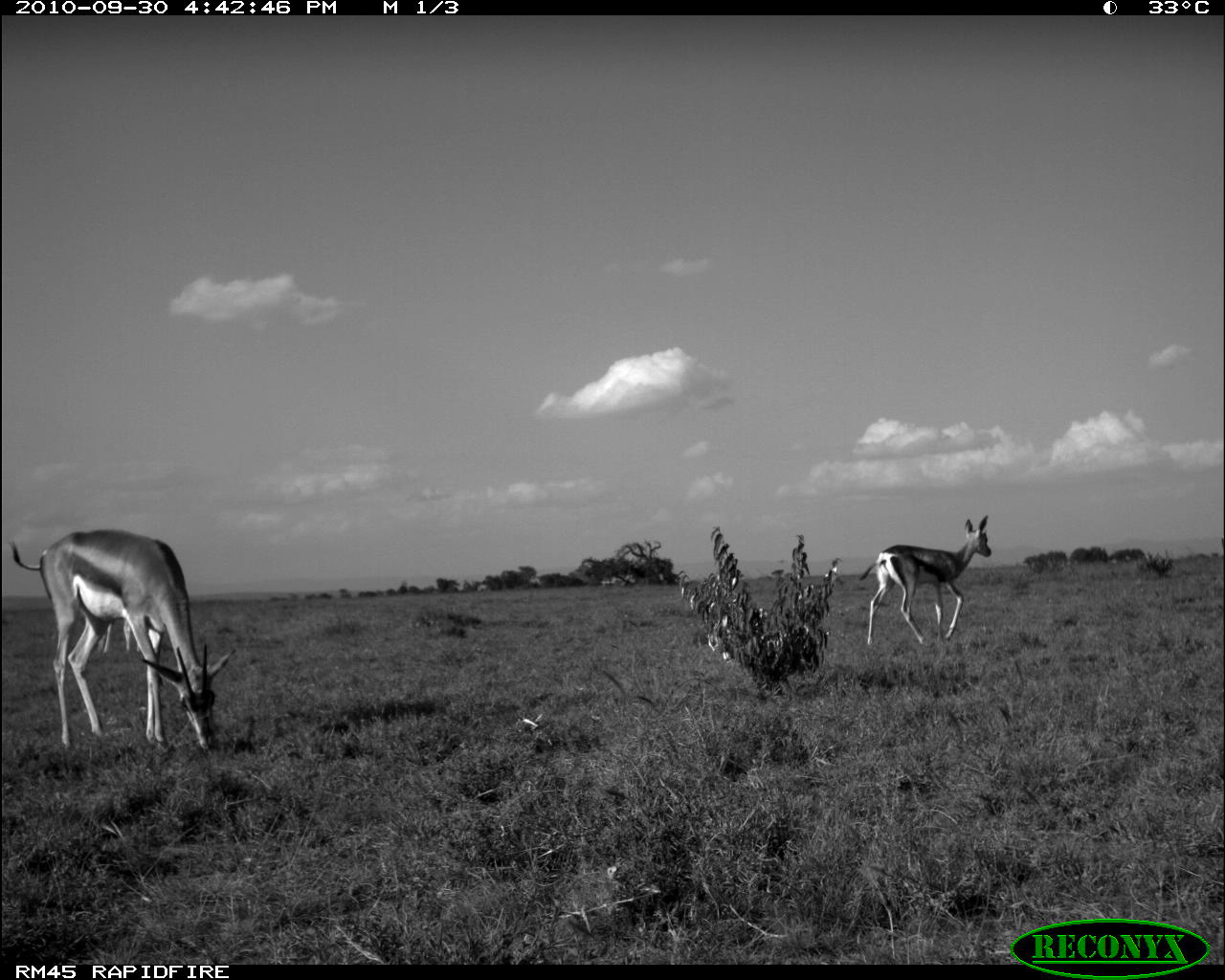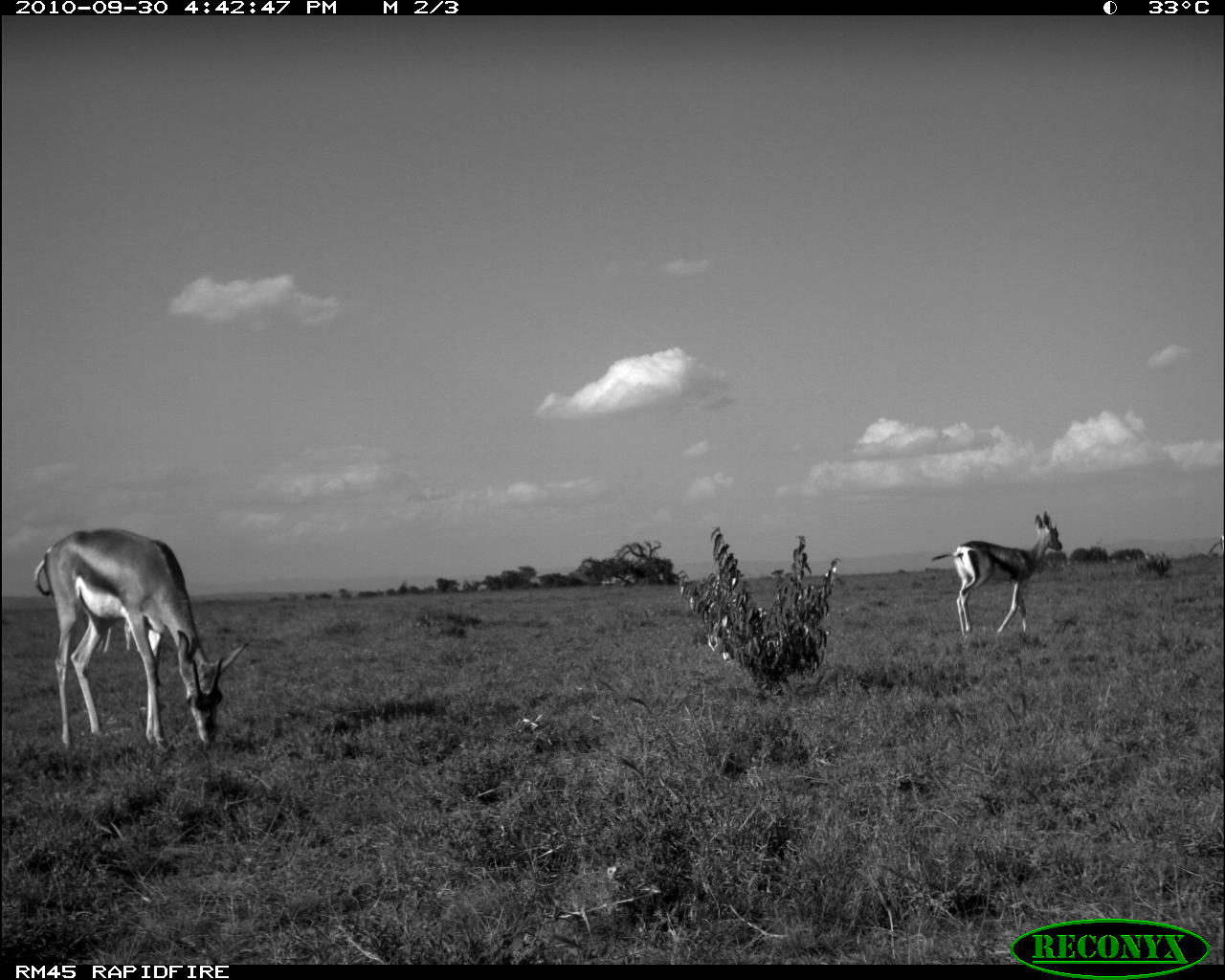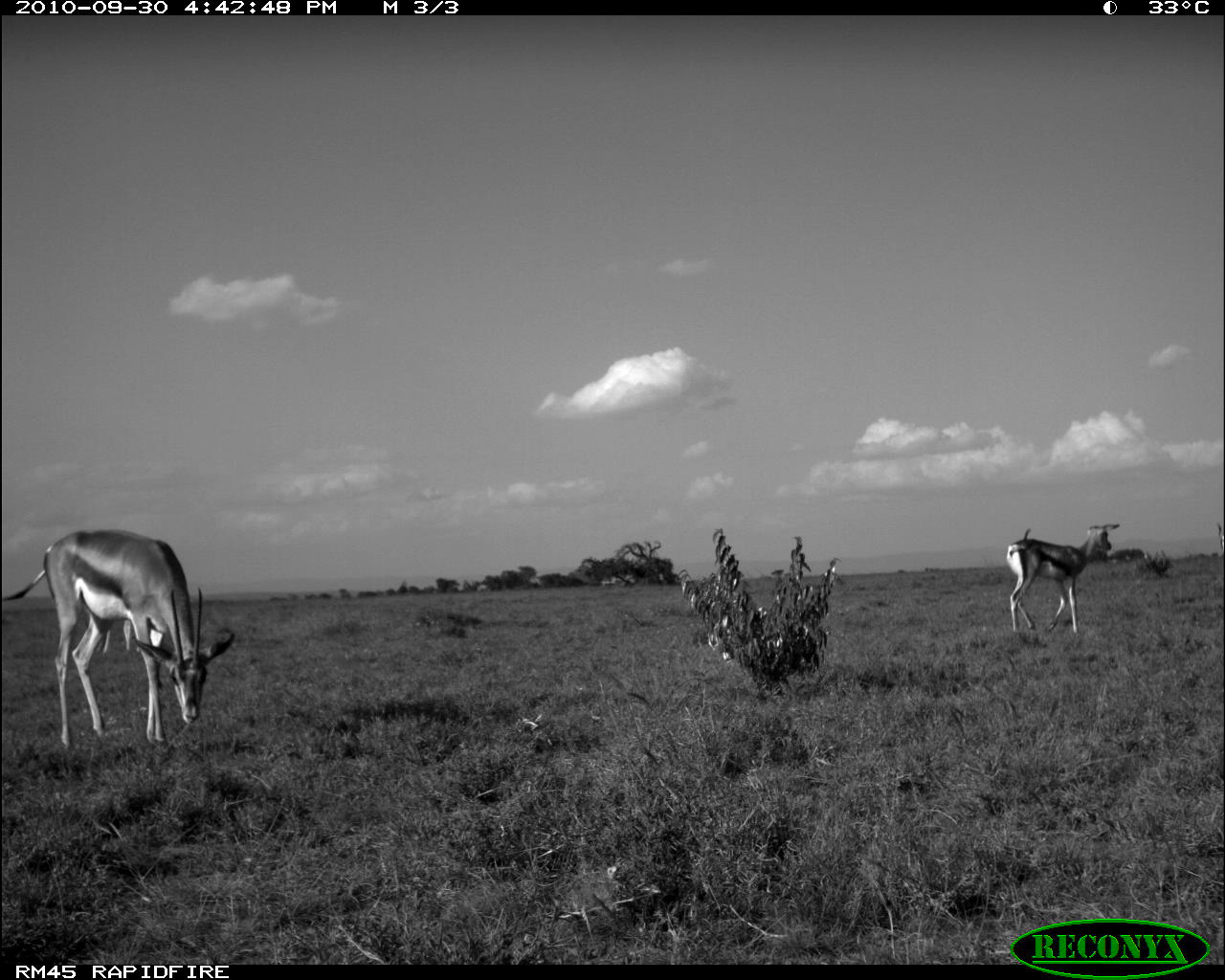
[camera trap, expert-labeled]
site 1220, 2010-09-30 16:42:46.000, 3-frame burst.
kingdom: Animalia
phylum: Chordata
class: Mammalia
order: Artiodactyla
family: Bovidae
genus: Nanger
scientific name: Nanger granti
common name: grant's gazelle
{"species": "Nanger granti (grant's gazelle)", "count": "3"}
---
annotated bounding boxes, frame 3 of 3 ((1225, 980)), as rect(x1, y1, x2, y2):
nanger granti: rect(0, 528, 235, 747); rect(1006, 523, 1120, 632)